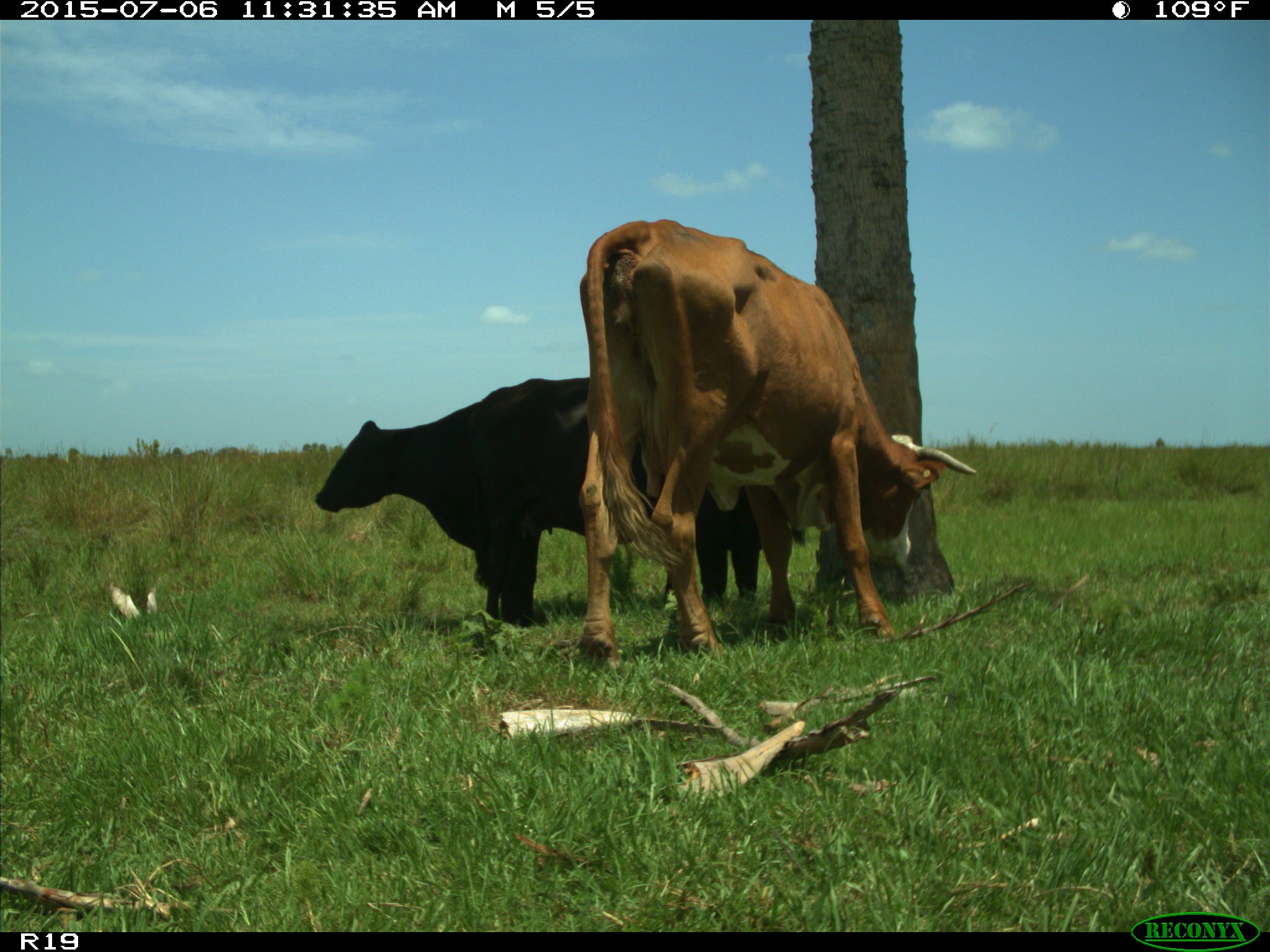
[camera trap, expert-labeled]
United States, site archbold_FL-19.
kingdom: Animalia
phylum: Chordata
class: Mammalia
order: Artiodactyla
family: Bovidae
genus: Bos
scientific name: Bos taurus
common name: domestic cow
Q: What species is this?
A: Bos taurus (domestic cow).